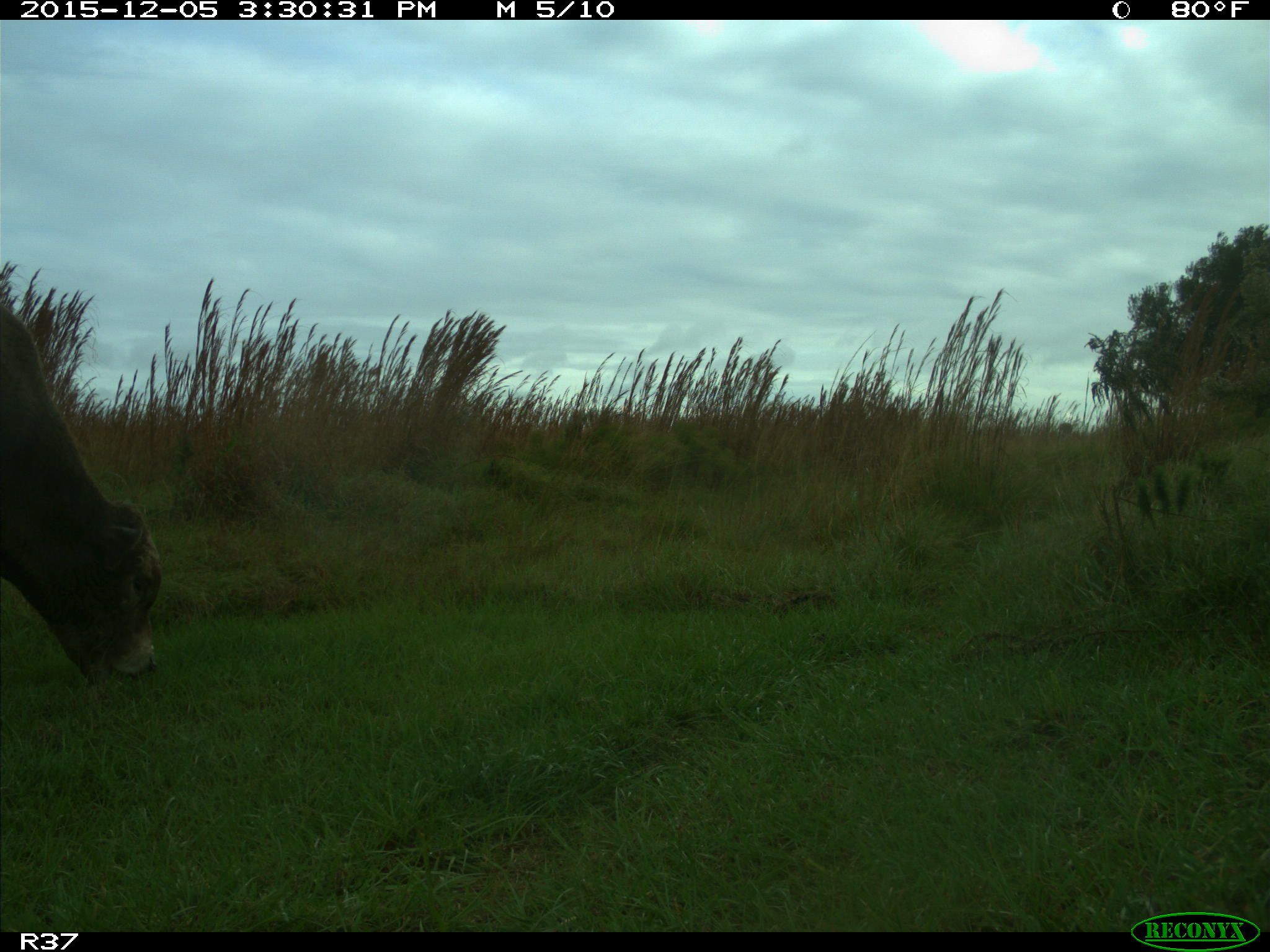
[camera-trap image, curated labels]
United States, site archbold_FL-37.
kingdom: Animalia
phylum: Chordata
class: Mammalia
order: Artiodactyla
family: Bovidae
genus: Bos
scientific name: Bos taurus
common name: domestic cow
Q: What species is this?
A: Bos taurus (domestic cow).